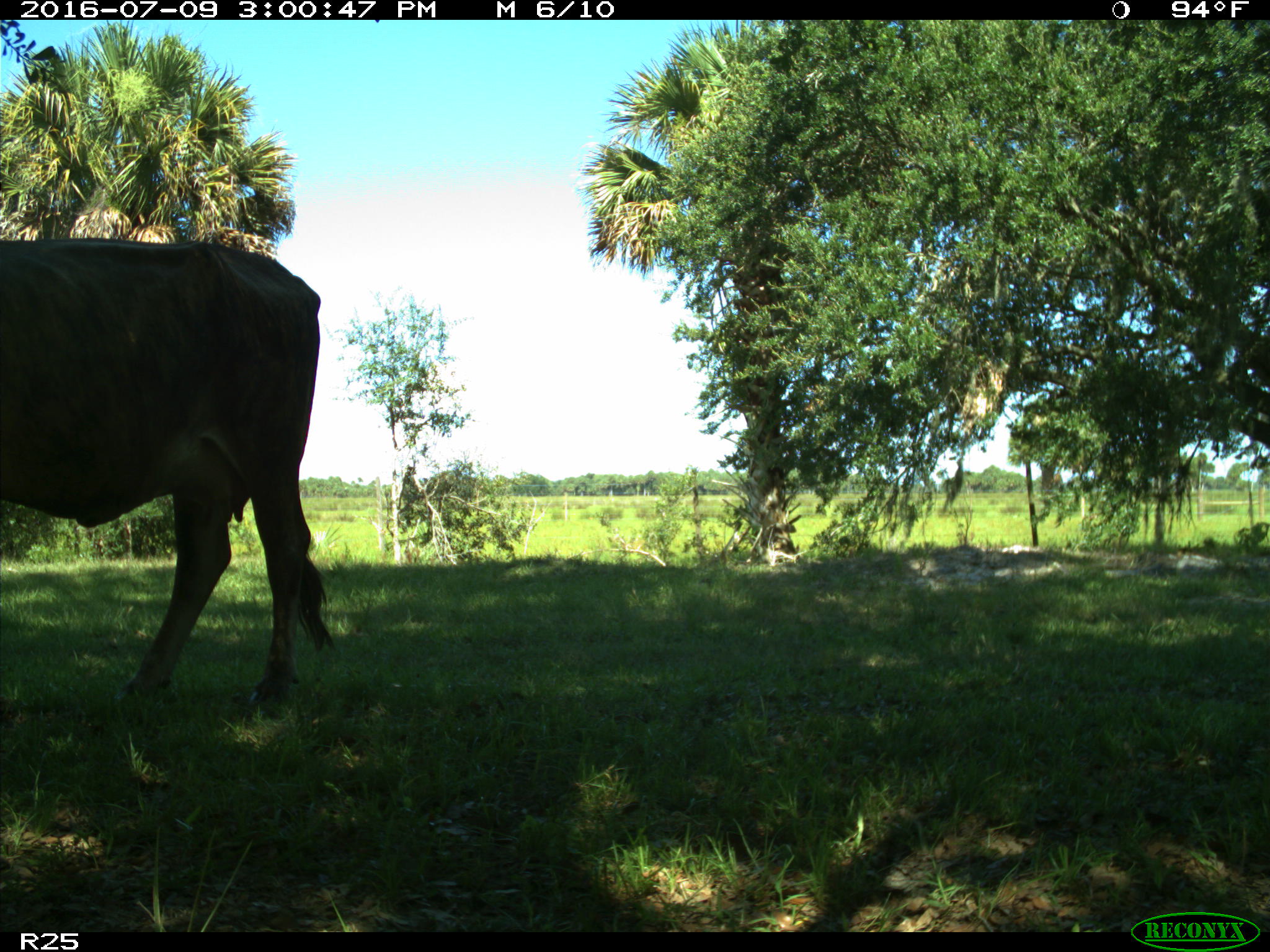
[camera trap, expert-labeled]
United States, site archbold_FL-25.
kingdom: Animalia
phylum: Chordata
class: Mammalia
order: Artiodactyla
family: Bovidae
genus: Bos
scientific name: Bos taurus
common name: domestic cow